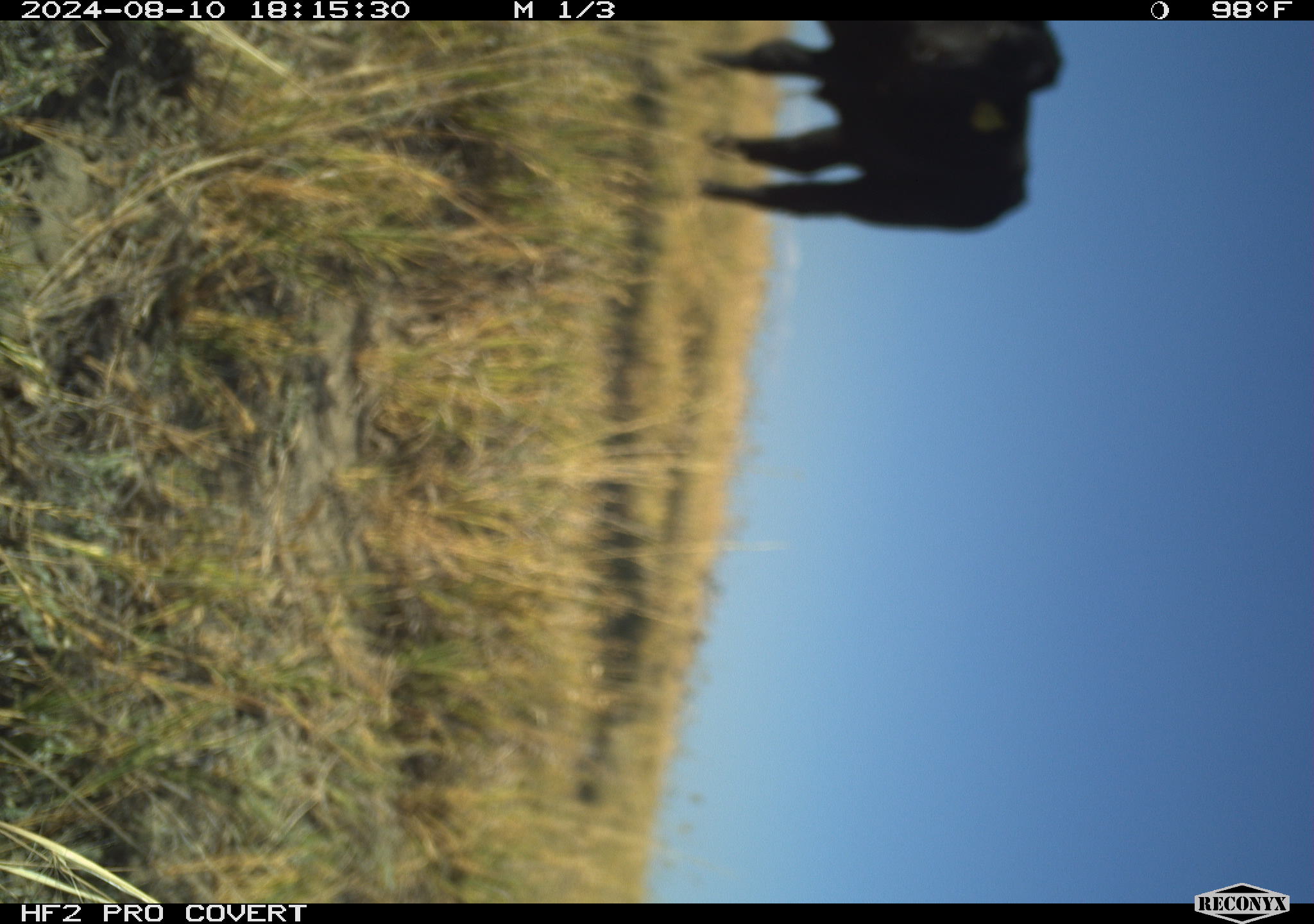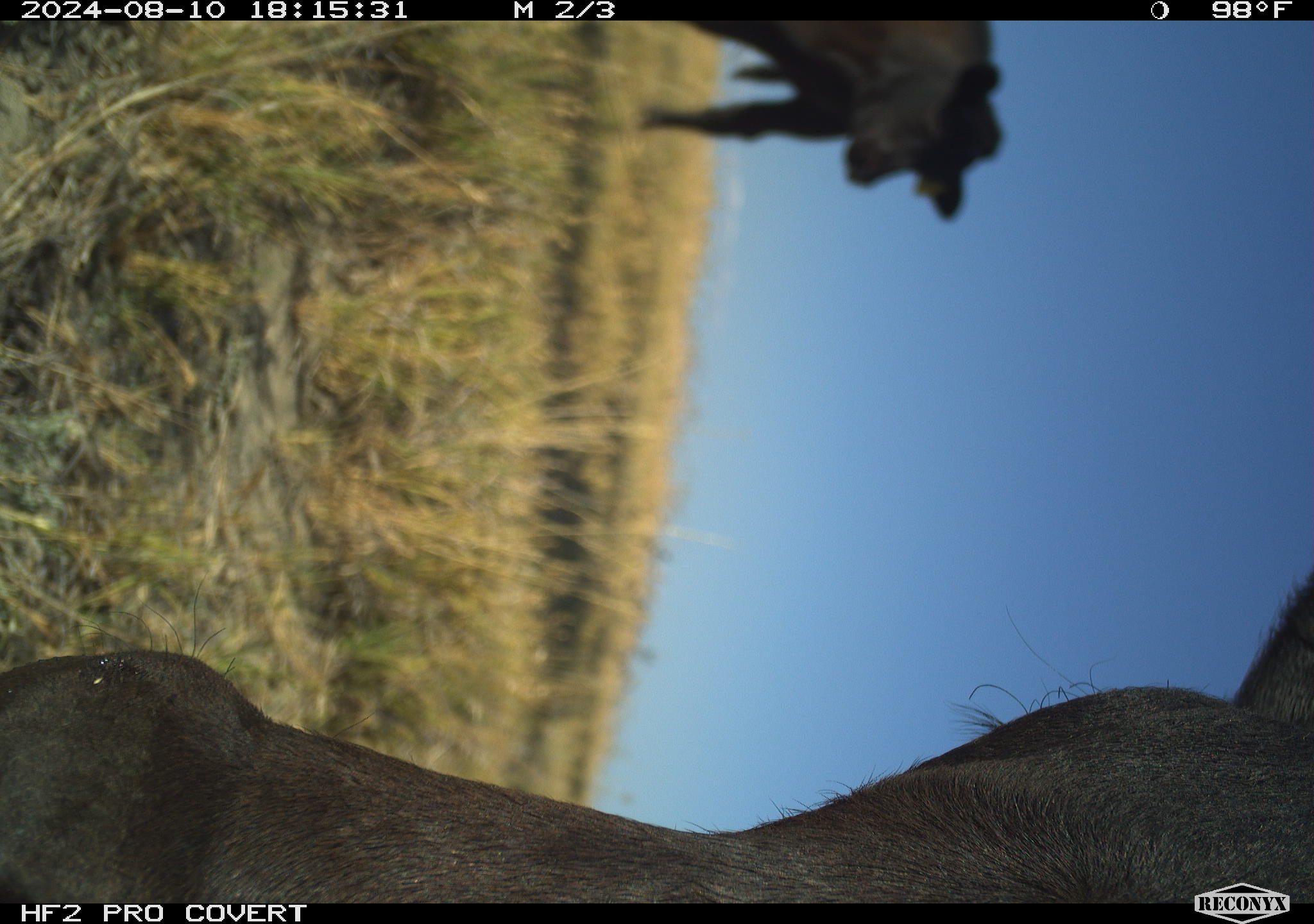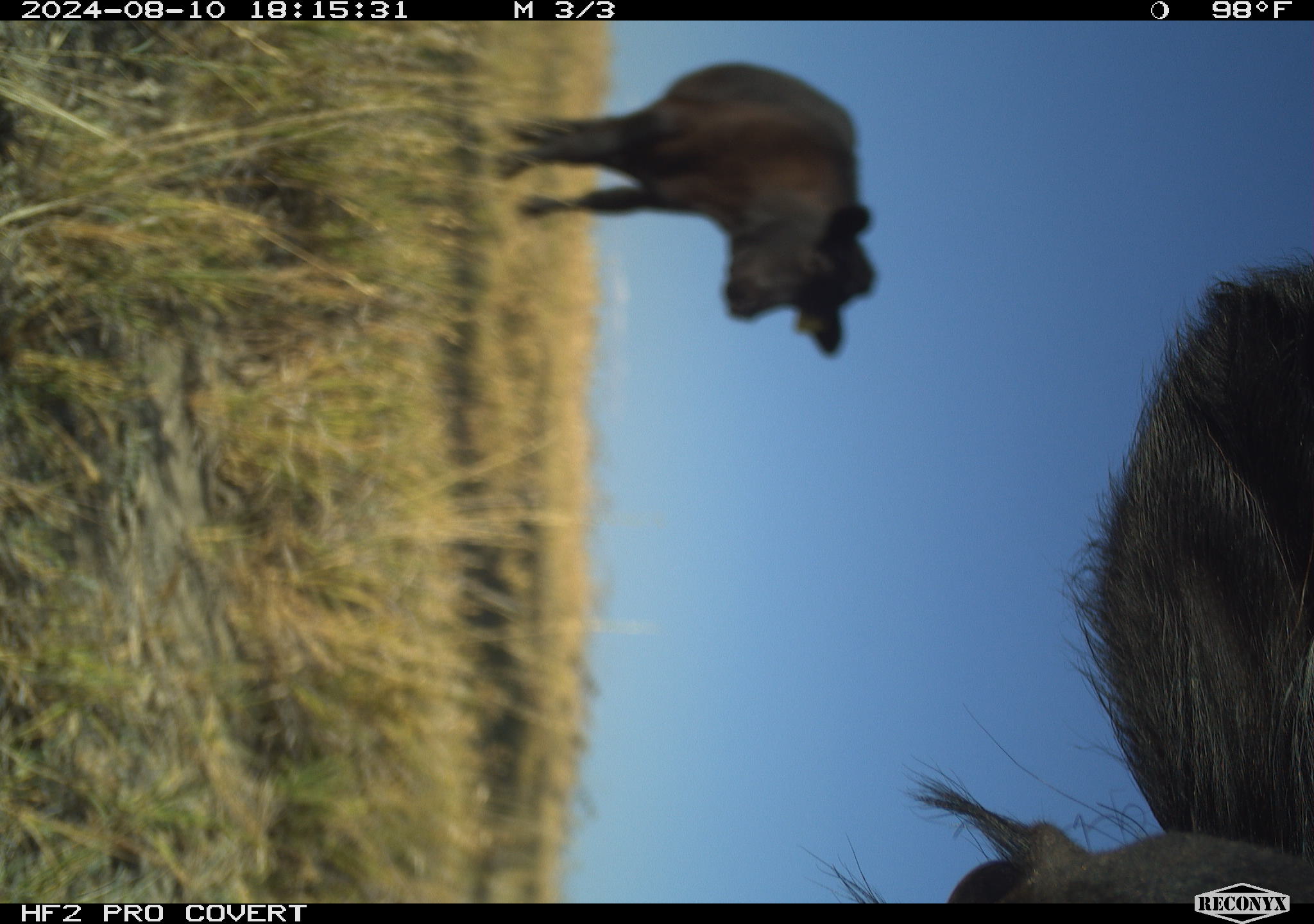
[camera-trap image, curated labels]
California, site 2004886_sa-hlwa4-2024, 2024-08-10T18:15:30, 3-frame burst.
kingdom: Animalia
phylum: Chordata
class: Mammalia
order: Artiodactyla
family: Bovidae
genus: Bos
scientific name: Bos taurus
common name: domestic cattle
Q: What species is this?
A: Domestic cattle (Bos taurus).